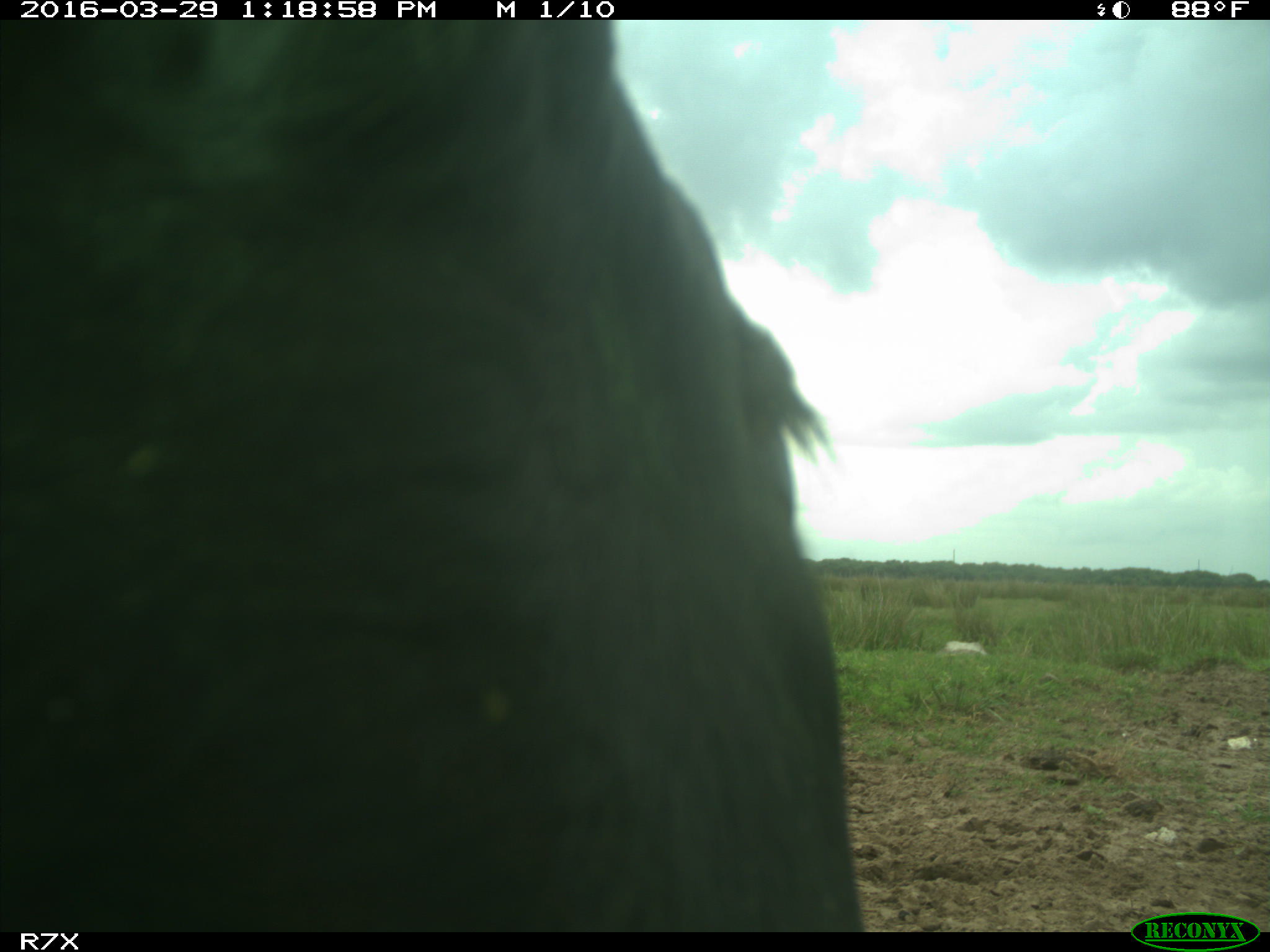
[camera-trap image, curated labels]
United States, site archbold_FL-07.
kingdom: Animalia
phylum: Chordata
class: Mammalia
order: Artiodactyla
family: Bovidae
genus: Bos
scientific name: Bos taurus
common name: domestic cow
Bos taurus (domestic cow).